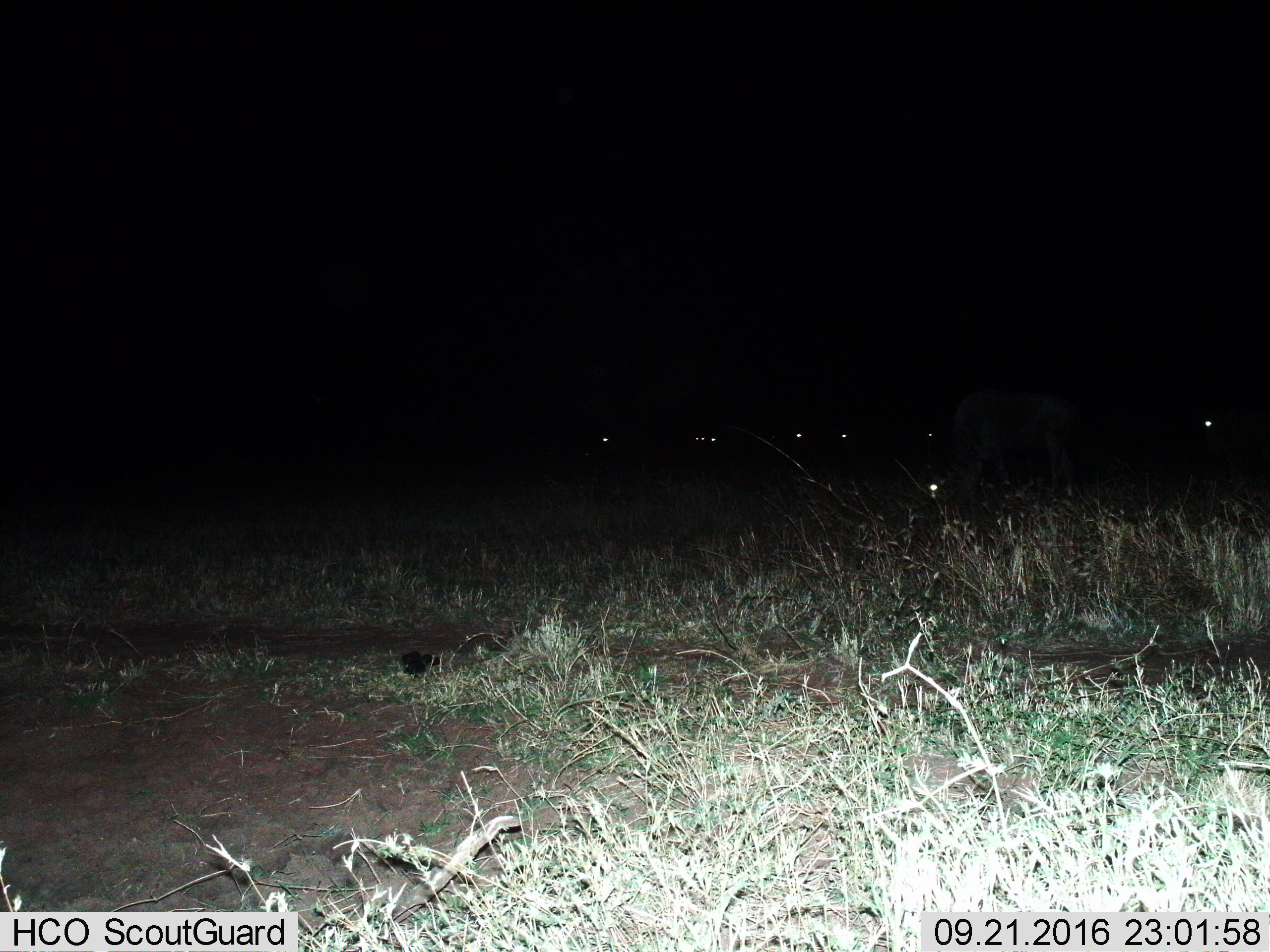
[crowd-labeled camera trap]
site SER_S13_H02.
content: unidentified animal